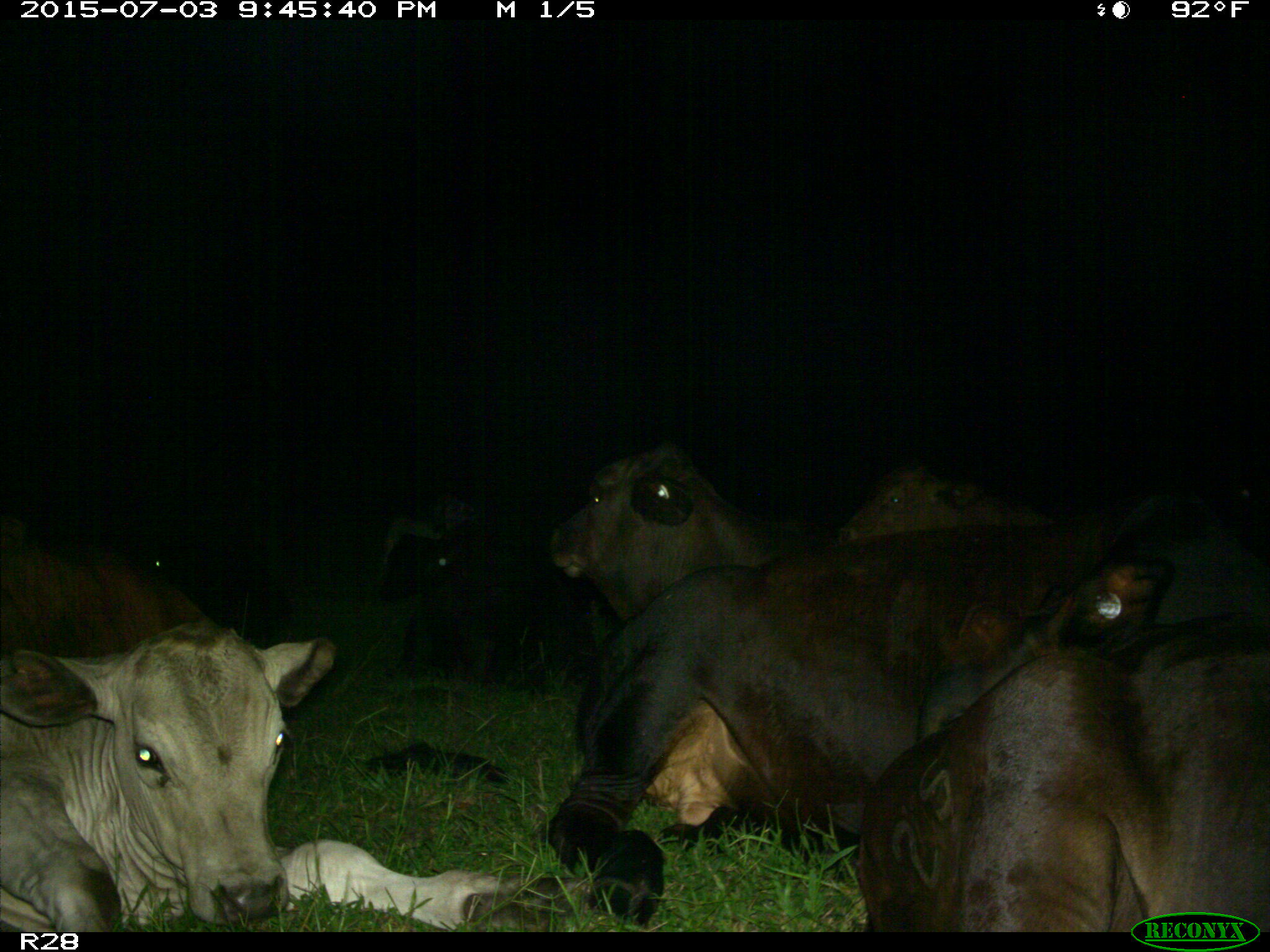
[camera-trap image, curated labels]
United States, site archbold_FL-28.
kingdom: Animalia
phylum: Chordata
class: Mammalia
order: Artiodactyla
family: Bovidae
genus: Bos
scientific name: Bos taurus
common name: domestic cow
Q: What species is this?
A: Bos taurus (domestic cow).